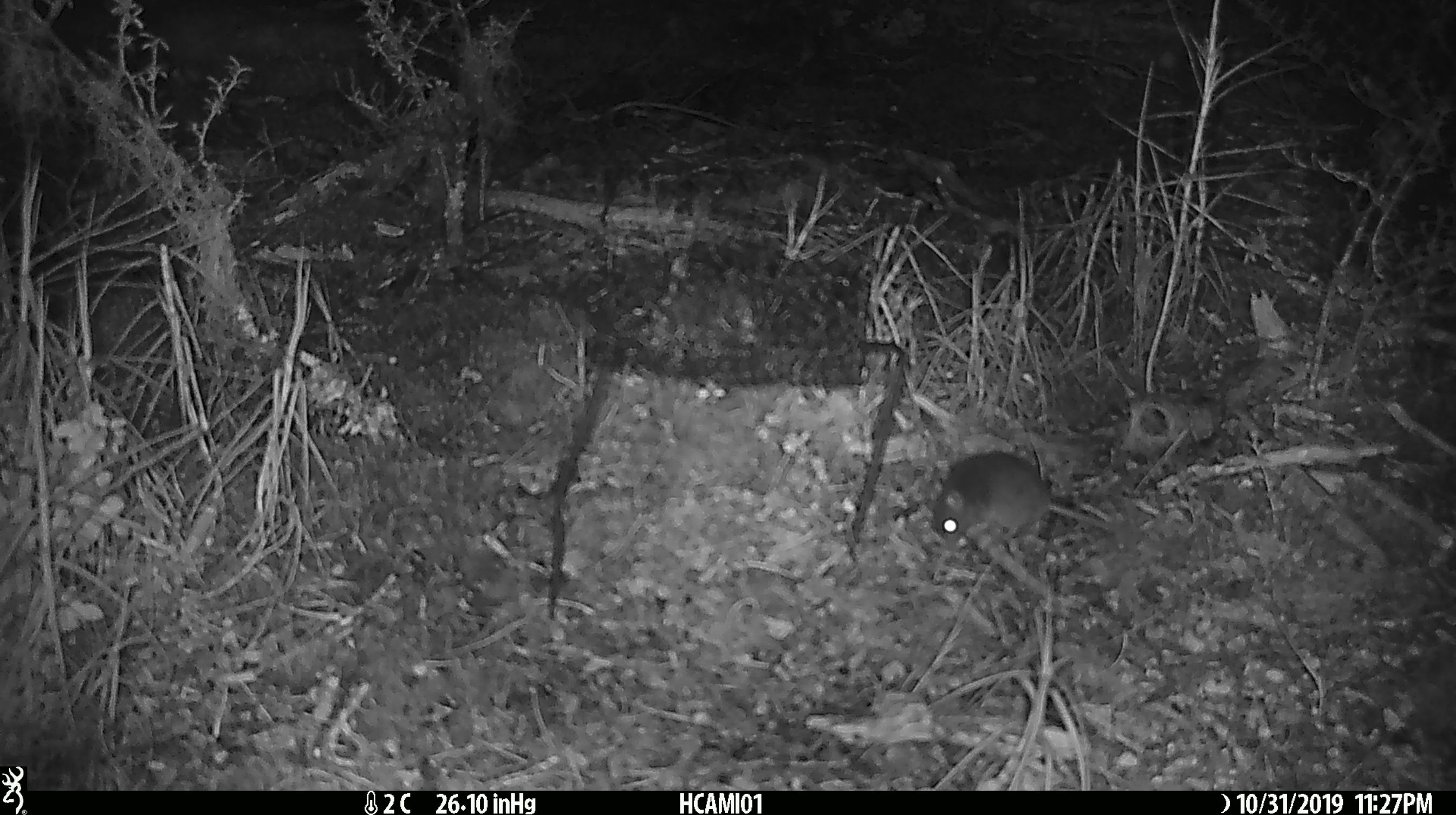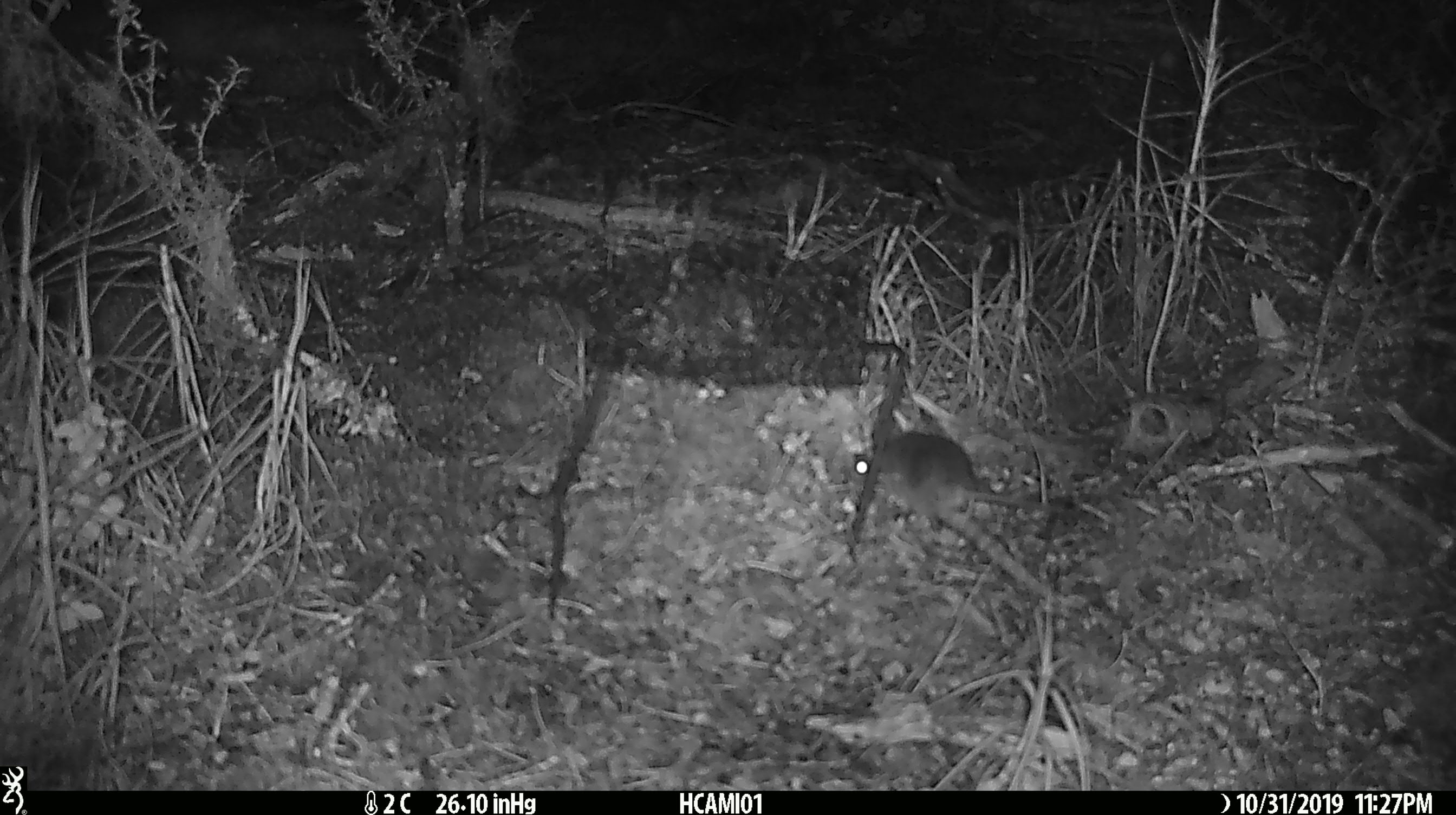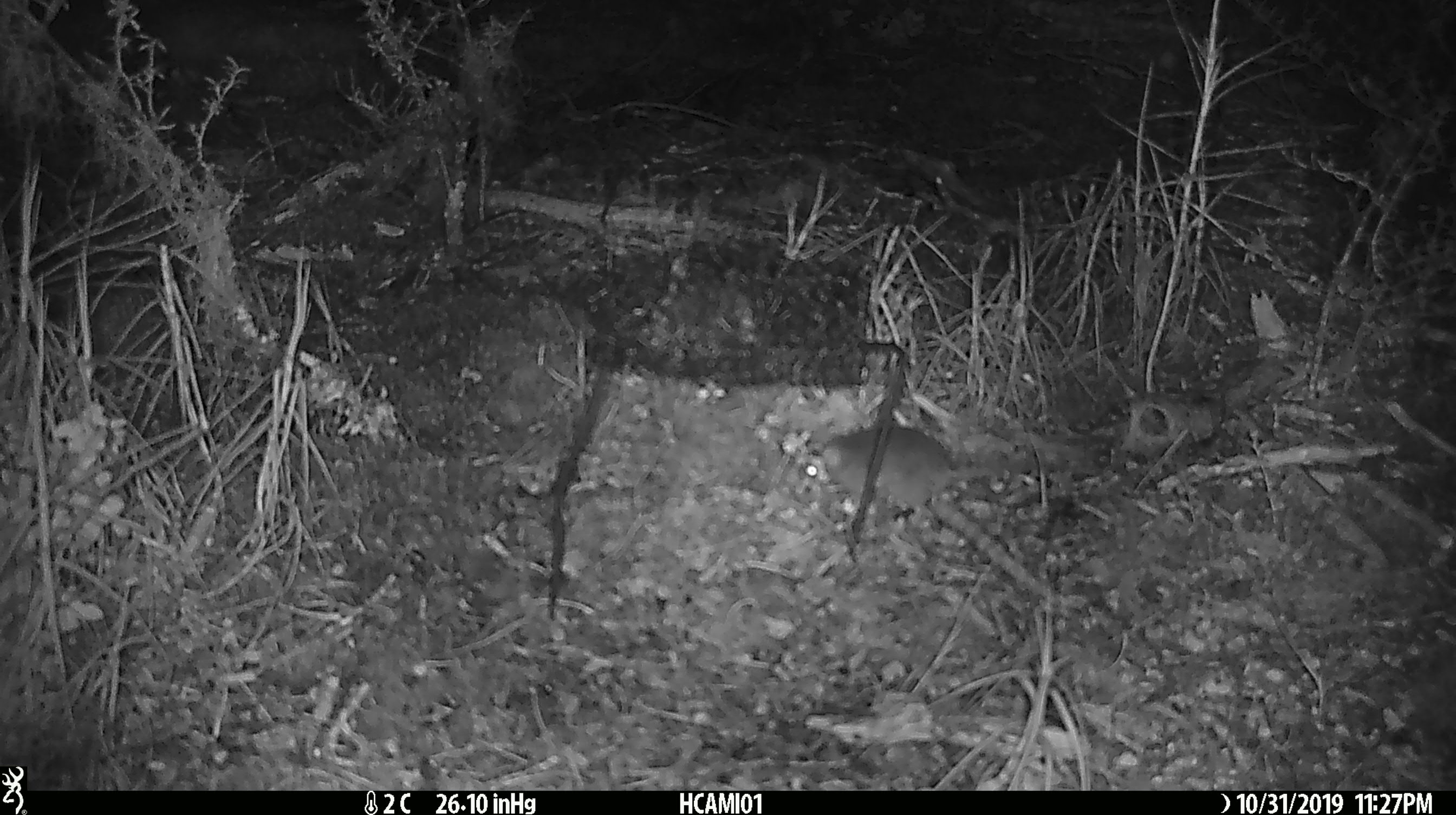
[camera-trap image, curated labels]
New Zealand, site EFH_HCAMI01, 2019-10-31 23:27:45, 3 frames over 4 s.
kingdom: Animalia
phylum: Chordata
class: Mammalia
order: Rodentia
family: Muridae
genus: Mus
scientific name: Mus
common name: mouse